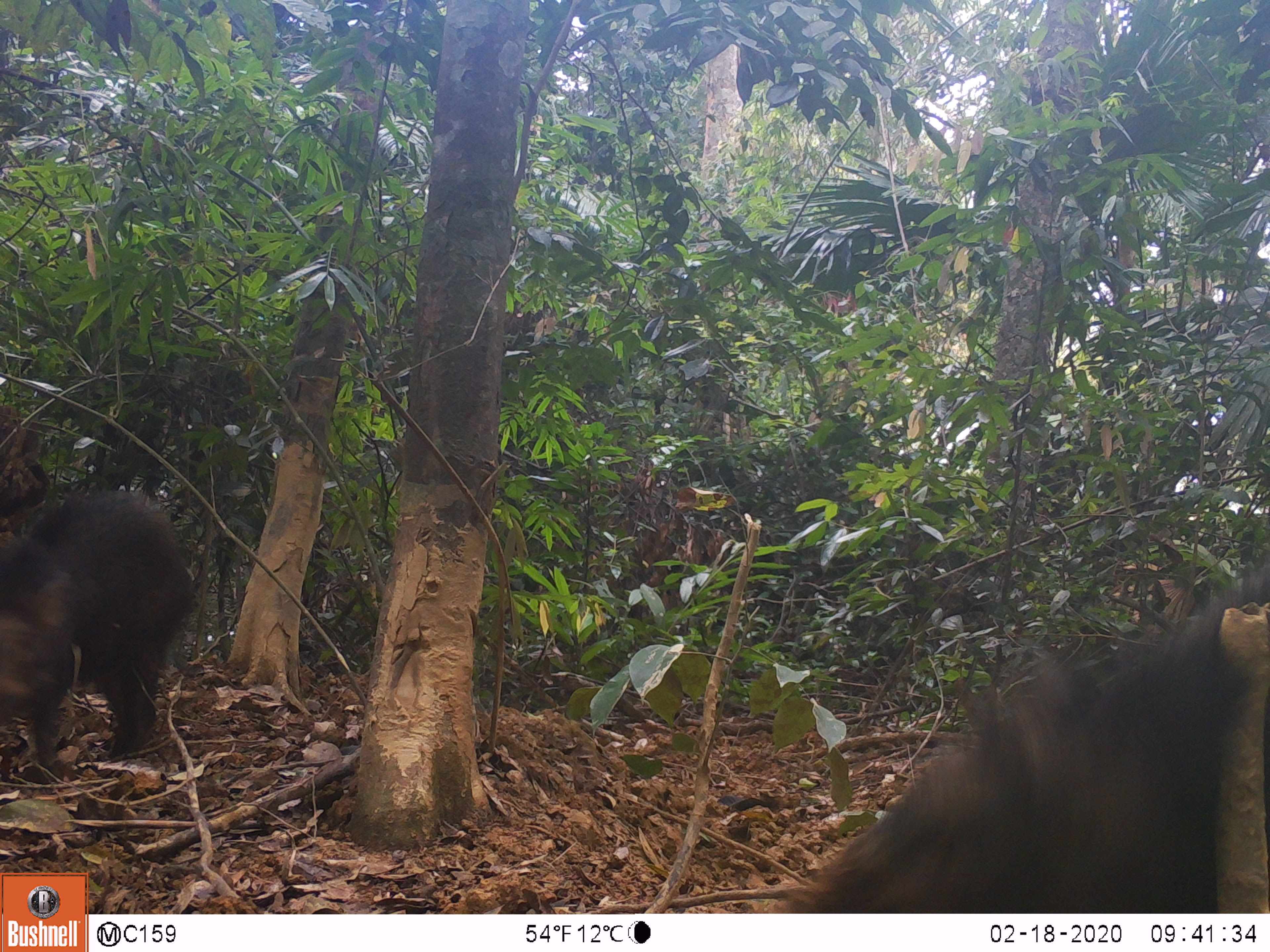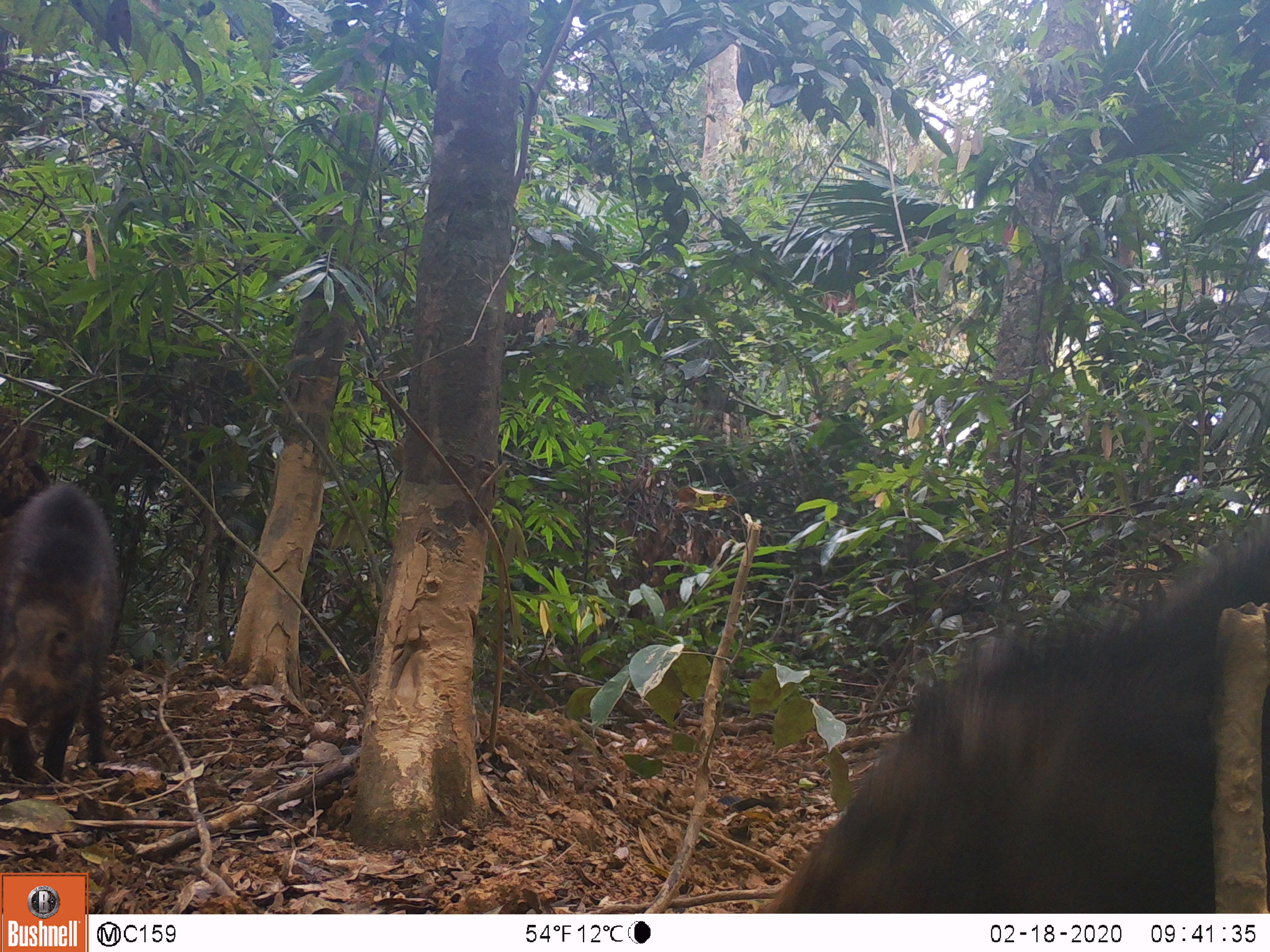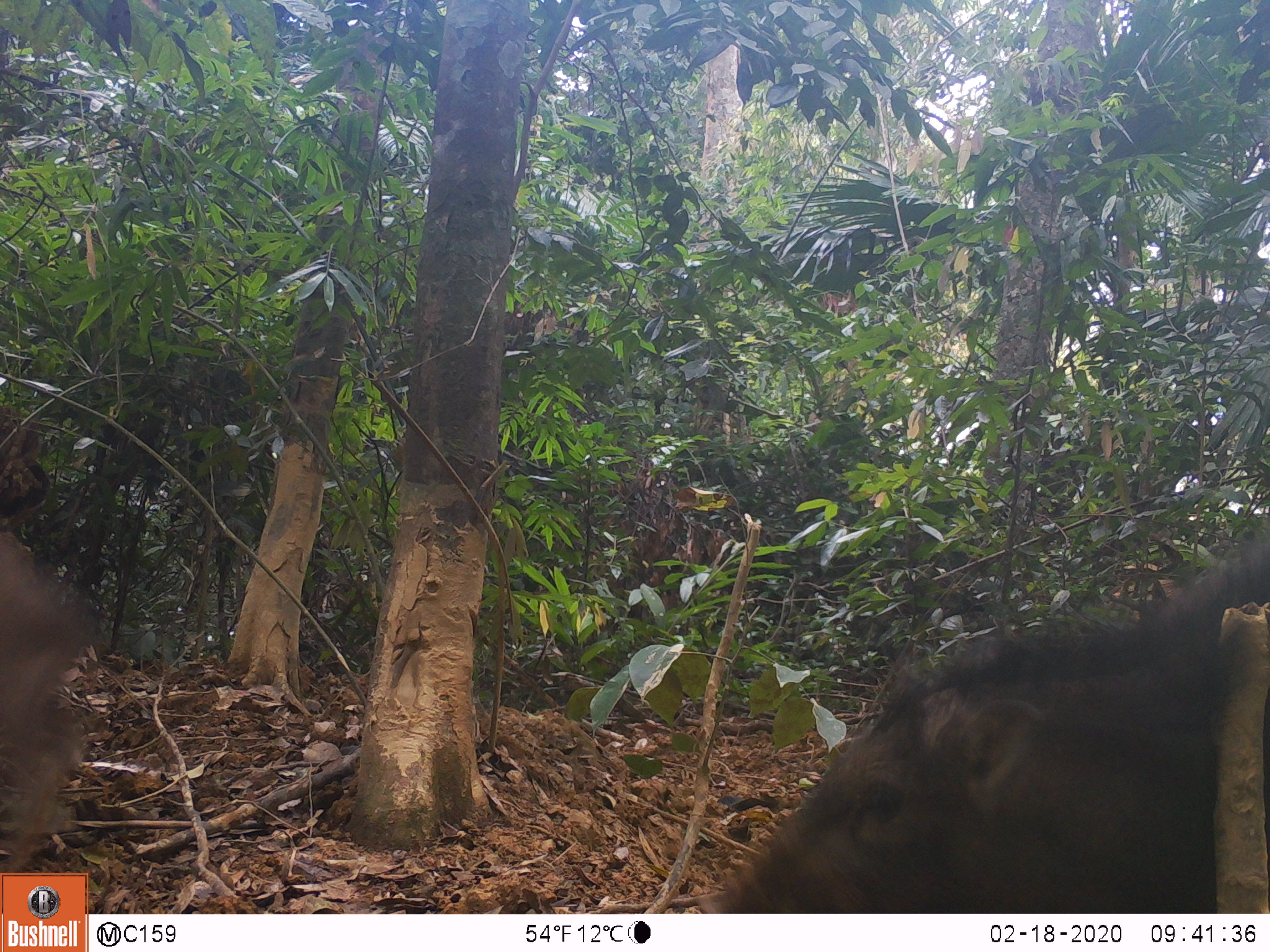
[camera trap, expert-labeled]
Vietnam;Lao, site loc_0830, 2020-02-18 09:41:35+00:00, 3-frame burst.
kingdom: Animalia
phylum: Chordata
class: Mammalia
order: Artiodactyla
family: Suidae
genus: Sus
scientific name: Sus scrofa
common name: eurasian wild pig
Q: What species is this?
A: Eurasian wild pig (Sus scrofa).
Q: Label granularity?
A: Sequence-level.